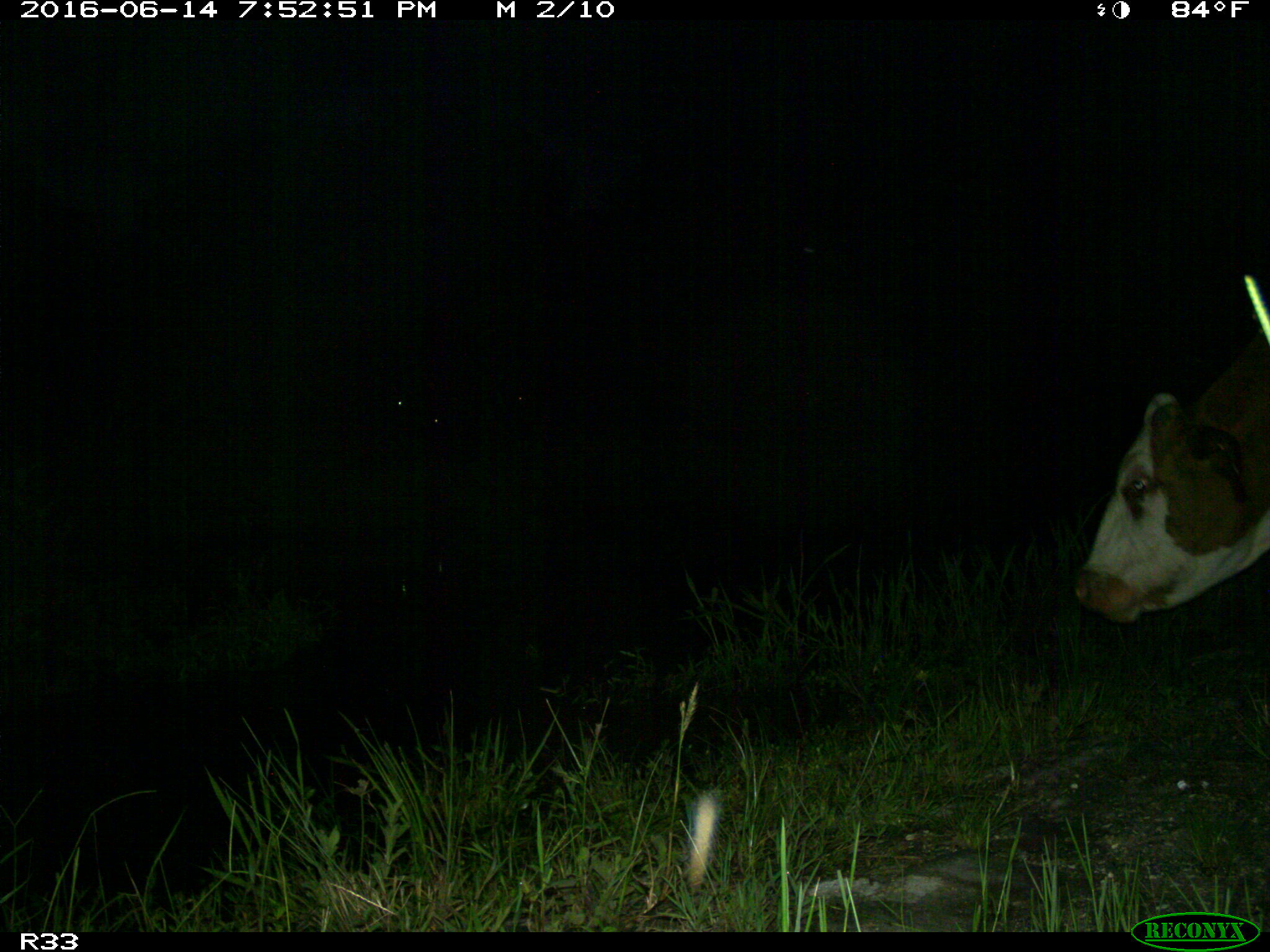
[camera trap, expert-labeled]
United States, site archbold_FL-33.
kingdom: Animalia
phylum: Chordata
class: Mammalia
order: Artiodactyla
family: Bovidae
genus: Bos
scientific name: Bos taurus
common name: domestic cow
Bos taurus (domestic cow).